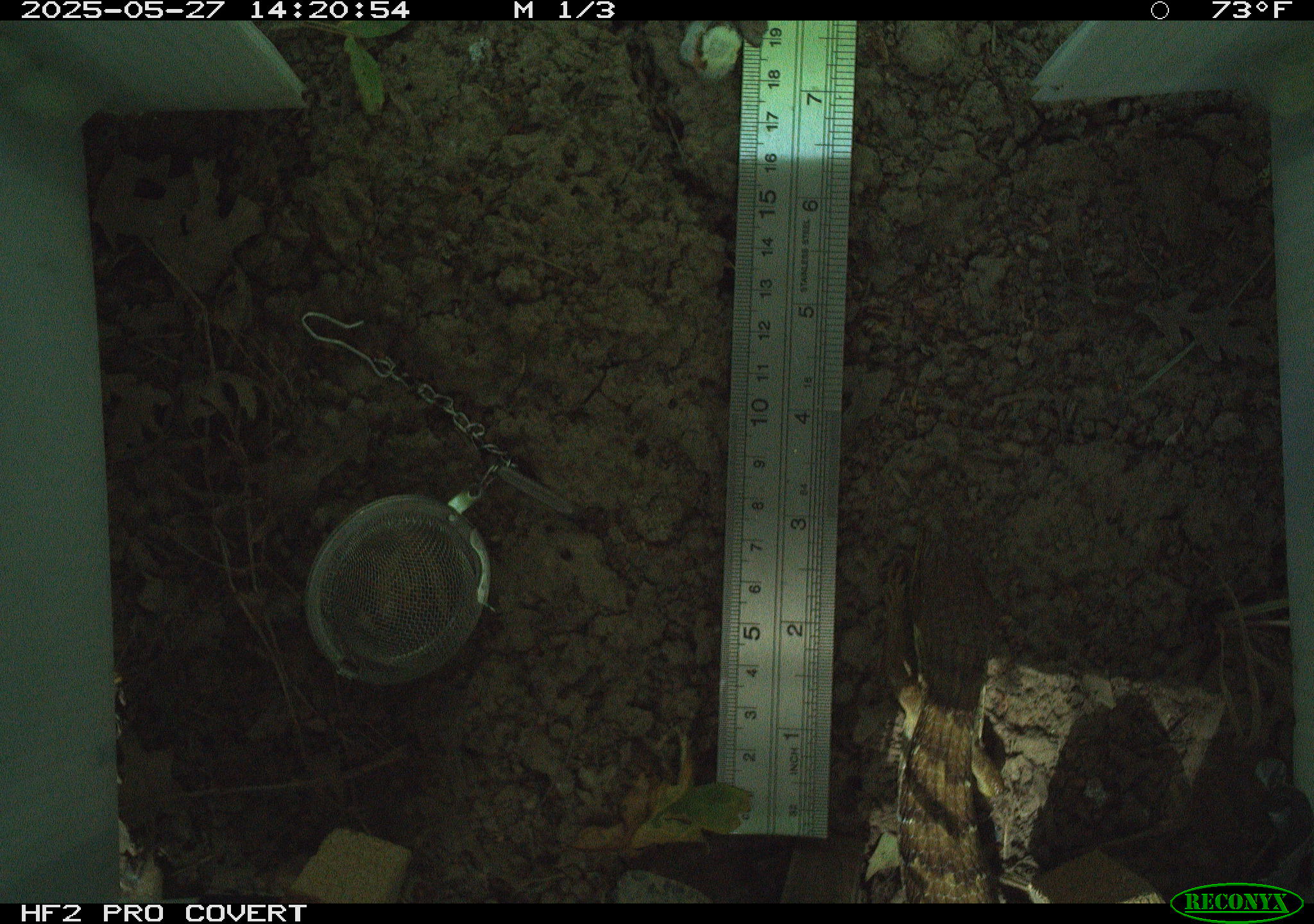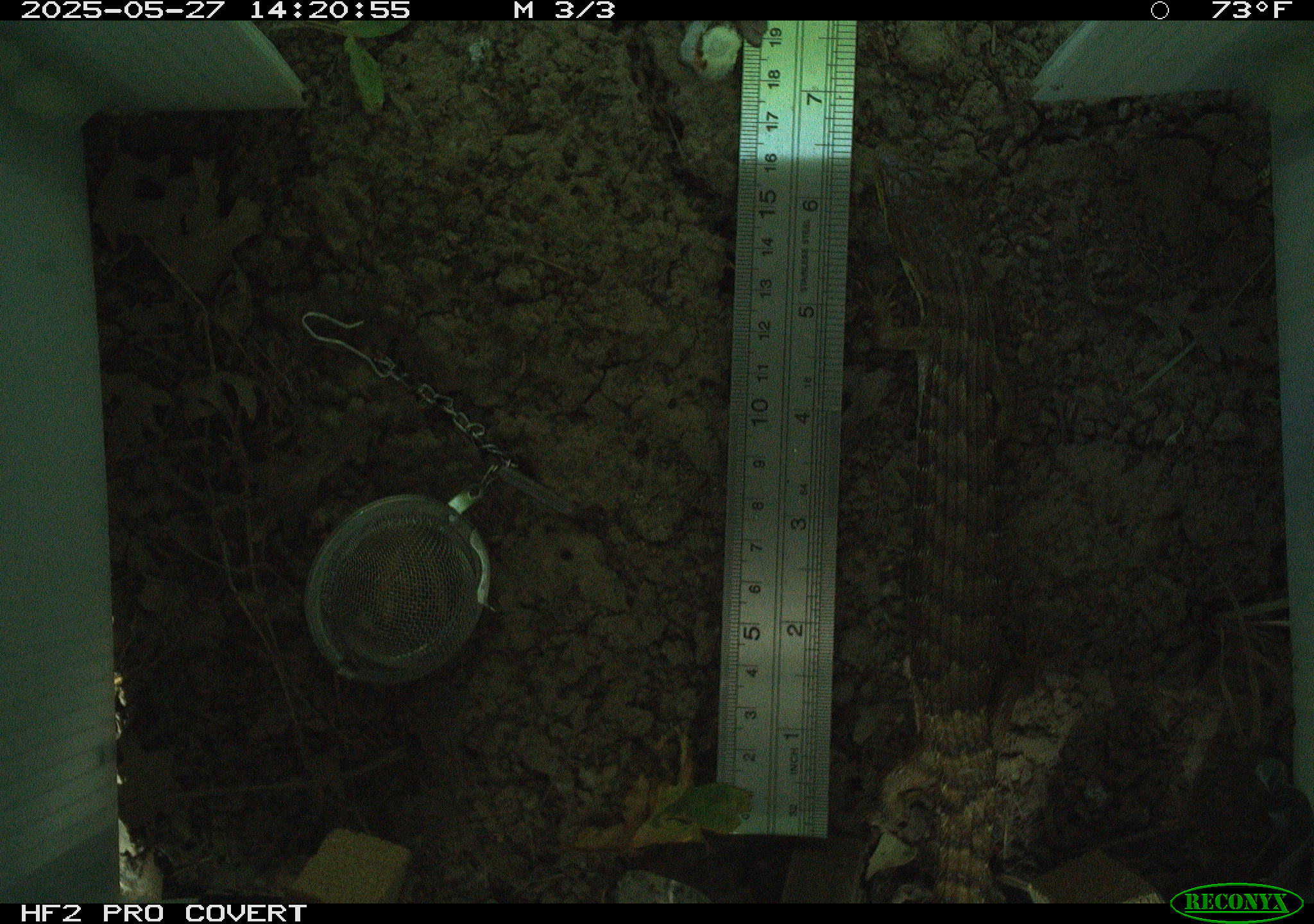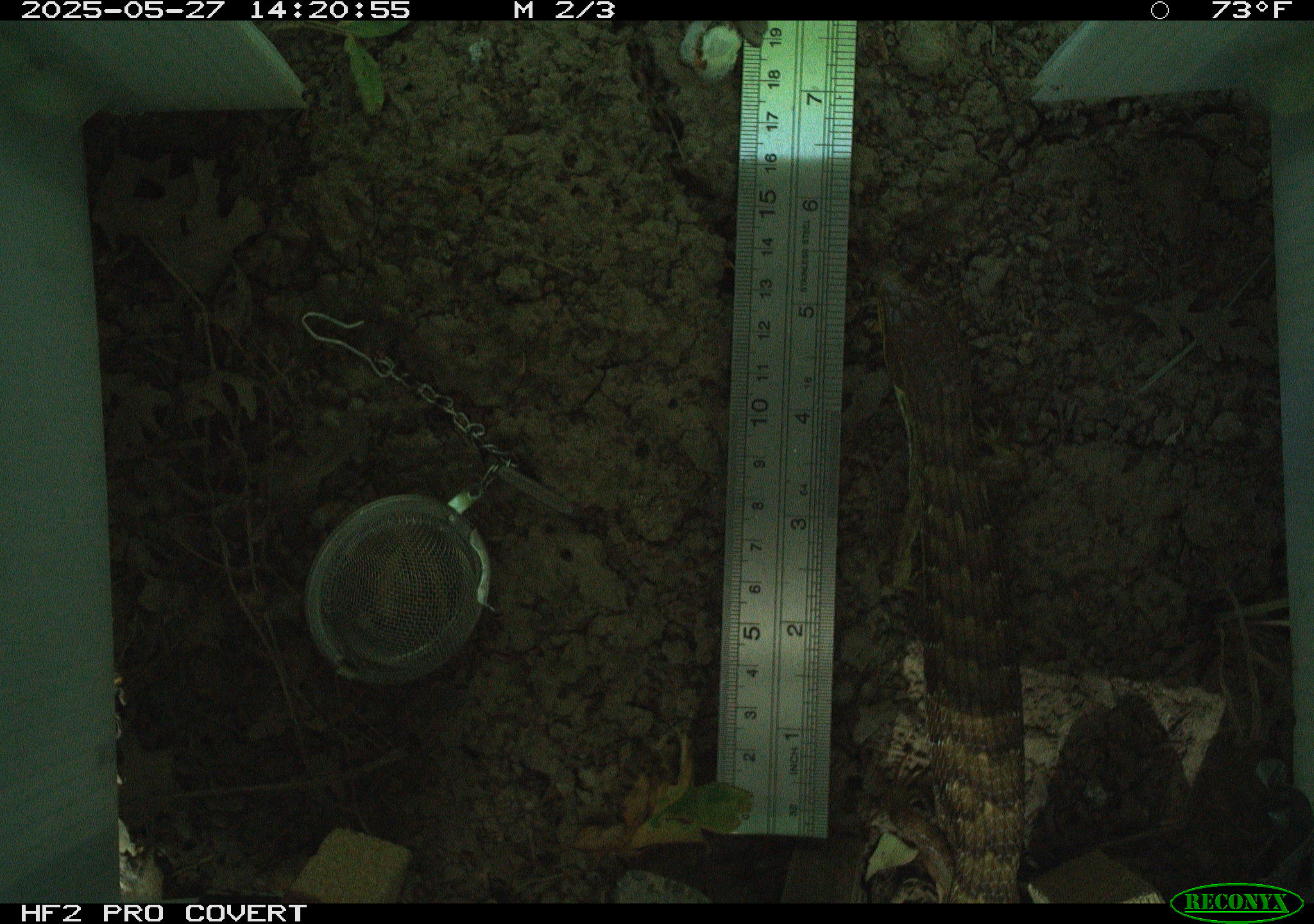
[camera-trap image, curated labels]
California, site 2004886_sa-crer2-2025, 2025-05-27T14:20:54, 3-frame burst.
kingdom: Animalia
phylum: Chordata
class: Reptilia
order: Squamata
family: Anguidae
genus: Elgaria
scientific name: Elgaria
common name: alligator lizards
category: elgaria species